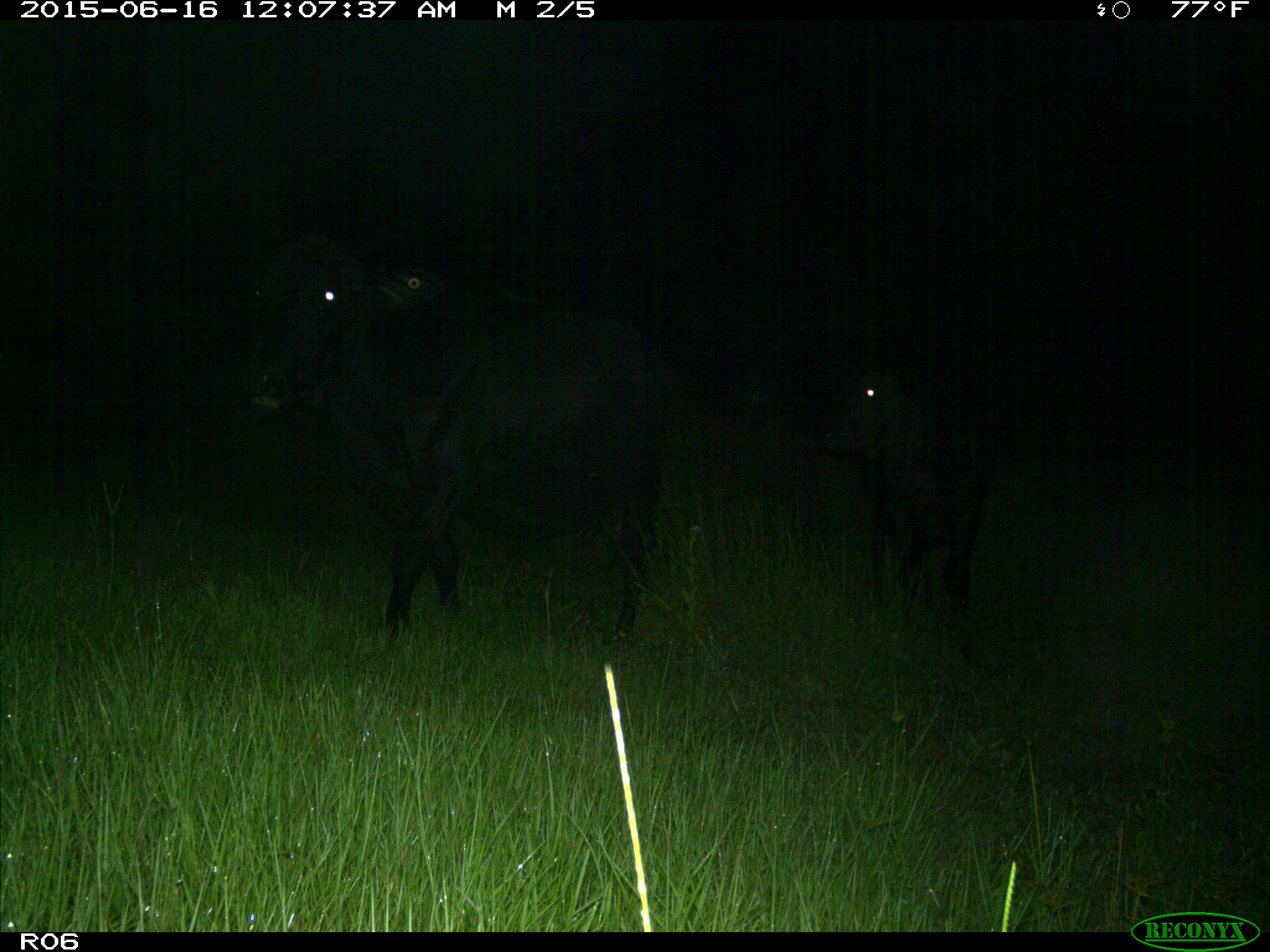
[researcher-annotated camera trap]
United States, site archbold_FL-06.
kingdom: Animalia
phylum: Chordata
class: Mammalia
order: Artiodactyla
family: Bovidae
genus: Bos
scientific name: Bos taurus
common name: domestic cow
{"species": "Bos taurus (domestic cow)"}